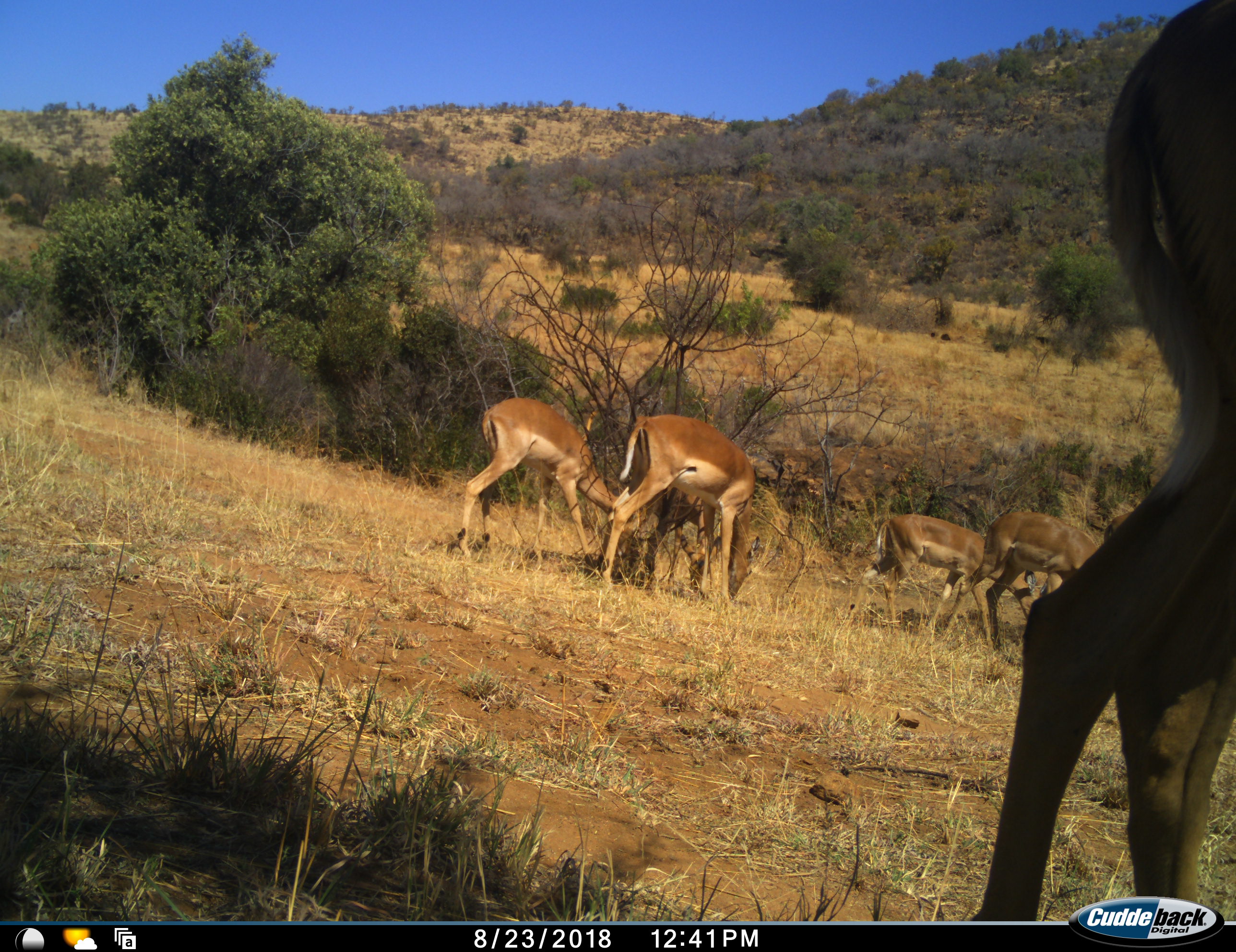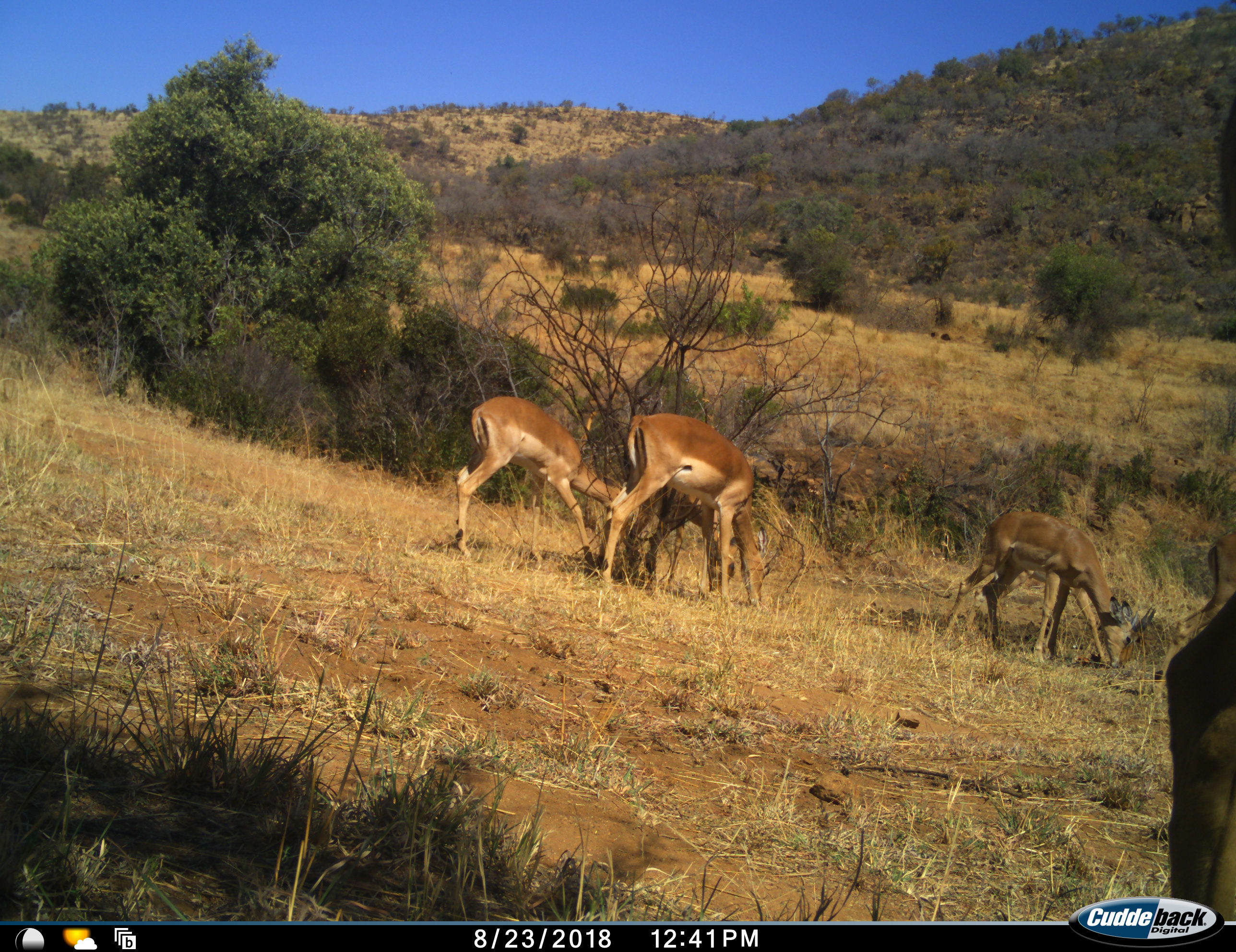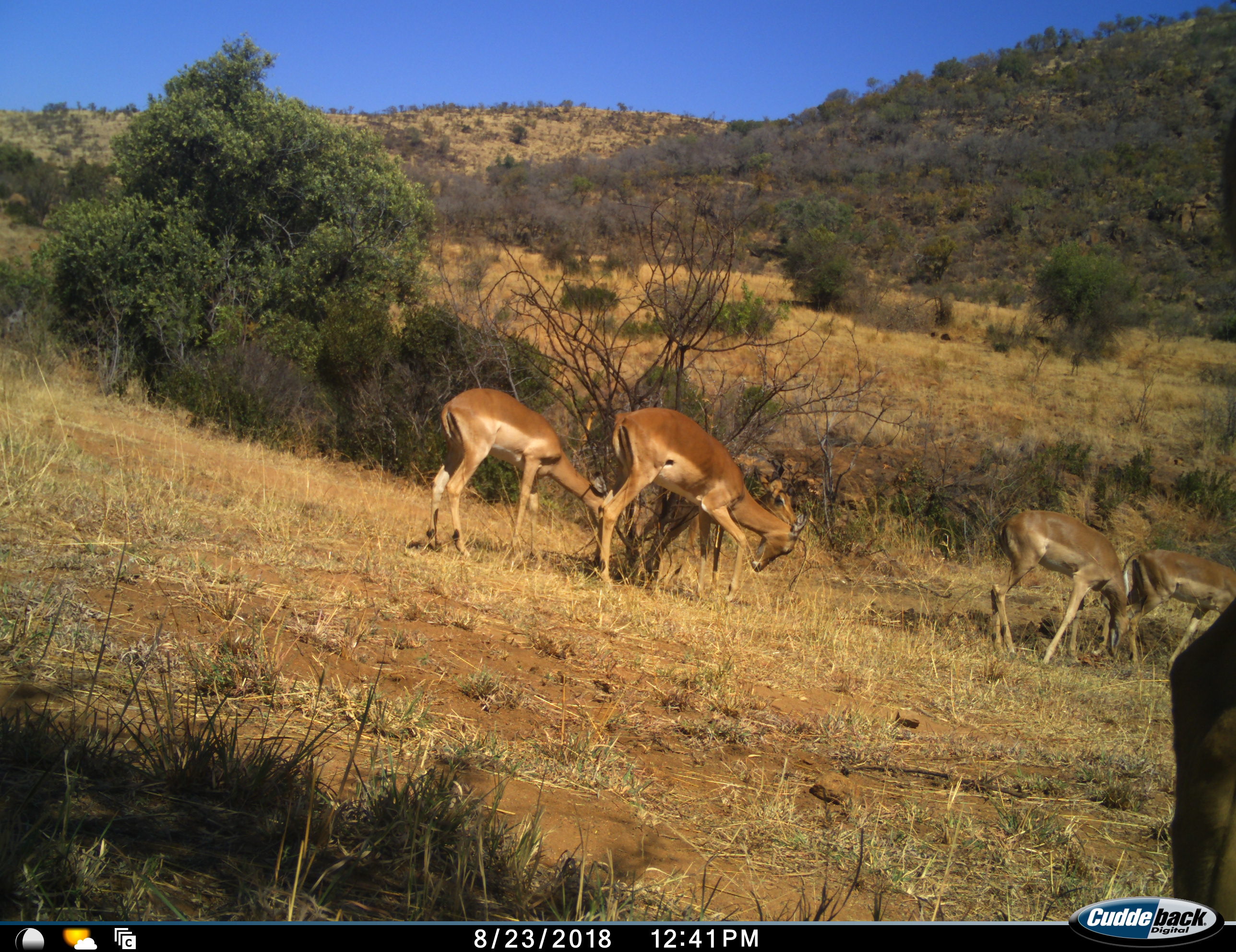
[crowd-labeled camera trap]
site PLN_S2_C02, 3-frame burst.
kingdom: Animalia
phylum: Chordata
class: Mammalia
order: Artiodactyla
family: Bovidae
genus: Aepyceros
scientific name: Aepyceros melampus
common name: impala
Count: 6.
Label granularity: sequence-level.